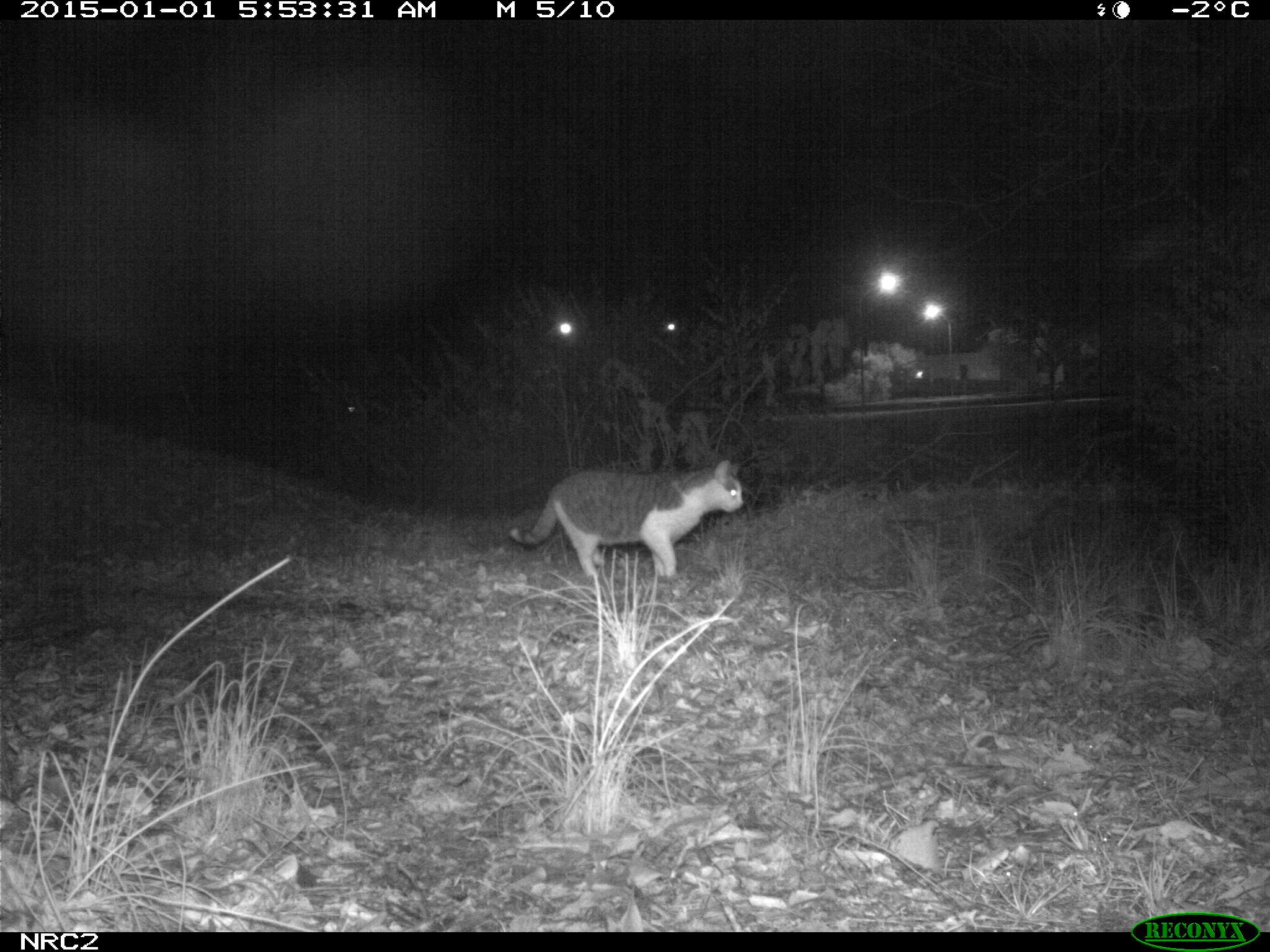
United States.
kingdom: Animalia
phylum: Chordata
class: Mammalia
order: Carnivora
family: Felidae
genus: Felis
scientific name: Felis catus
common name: domestic cat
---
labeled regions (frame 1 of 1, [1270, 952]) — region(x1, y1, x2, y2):
Domestic Cat: region(514, 447, 755, 607)